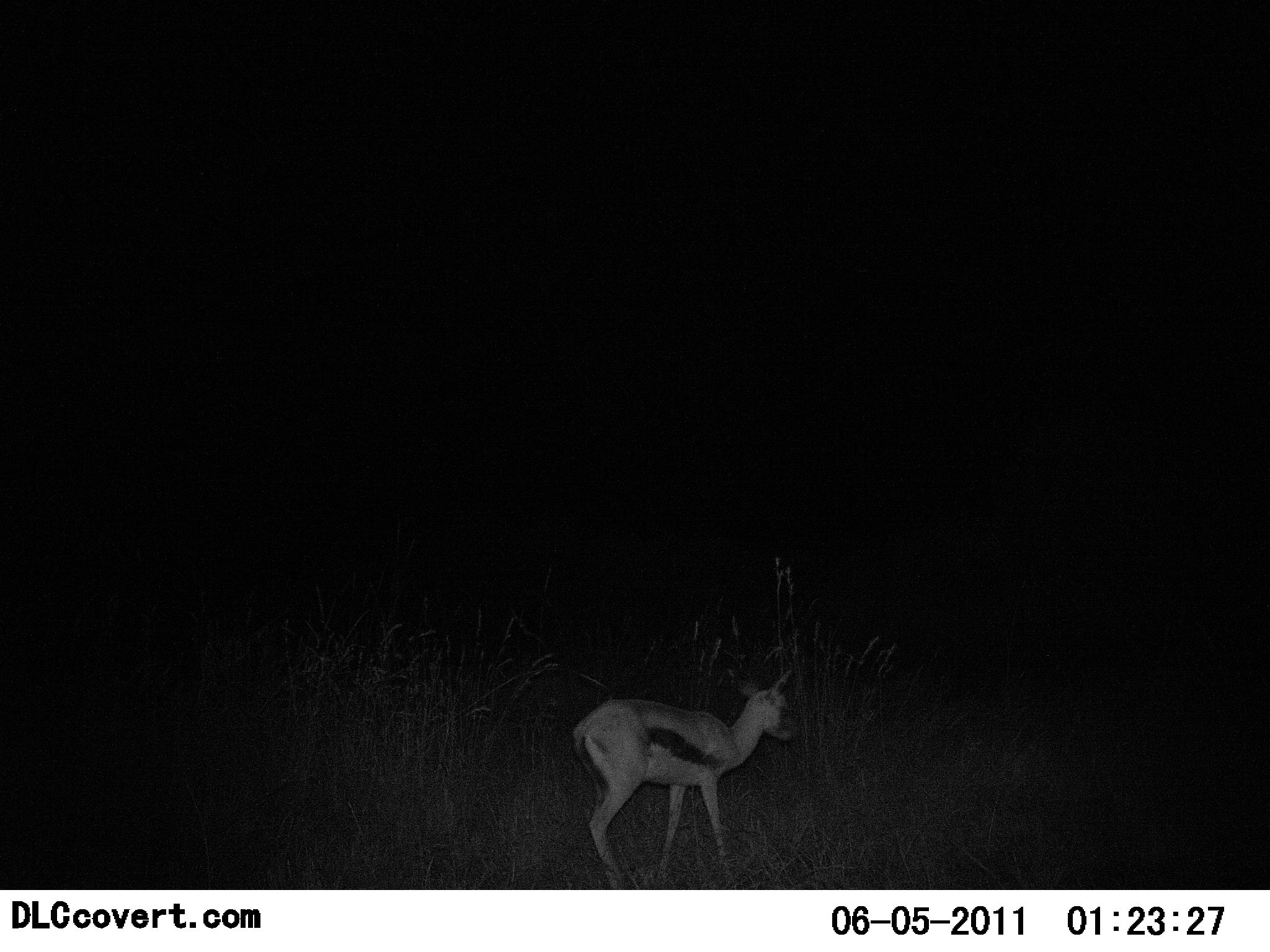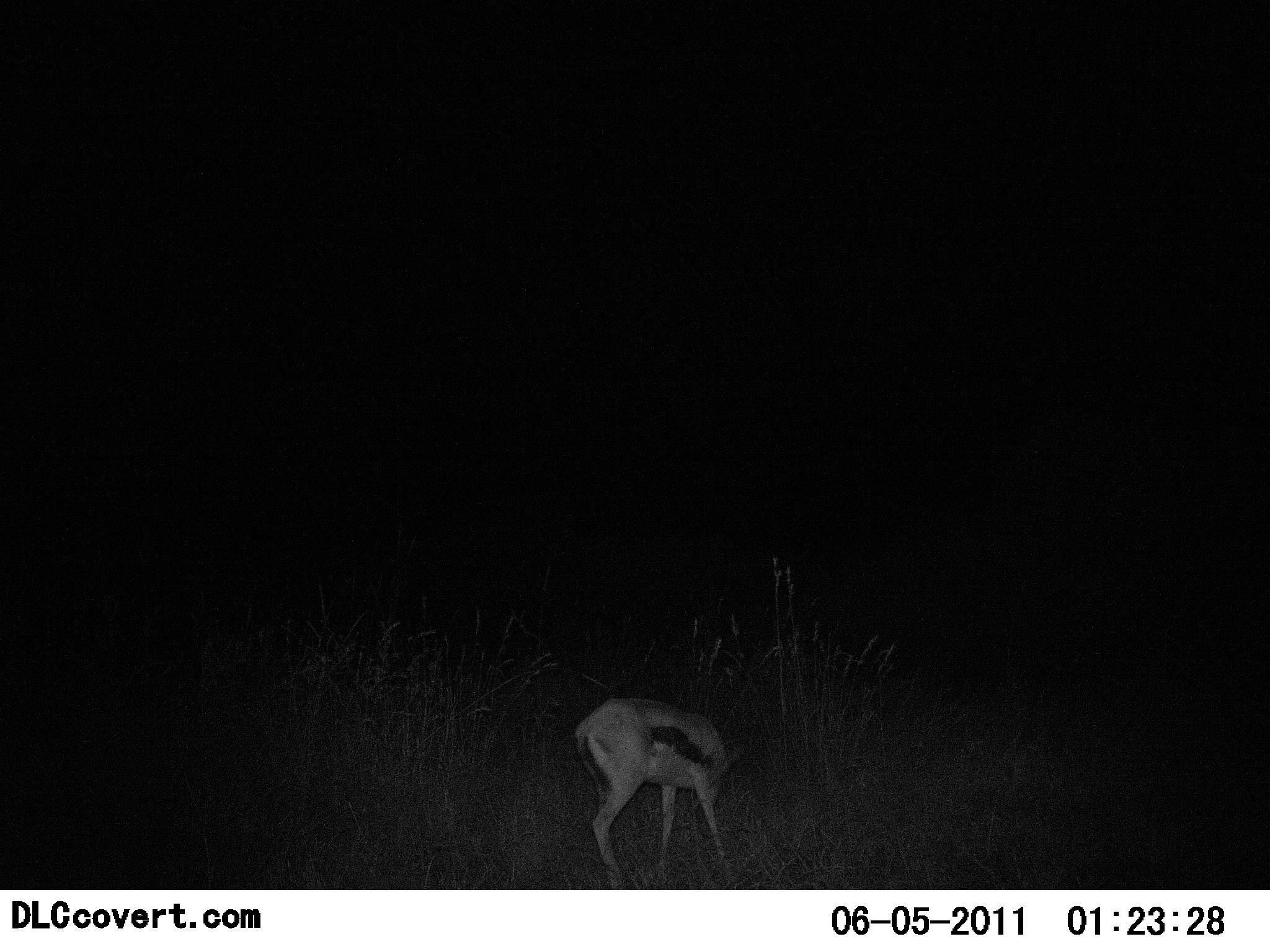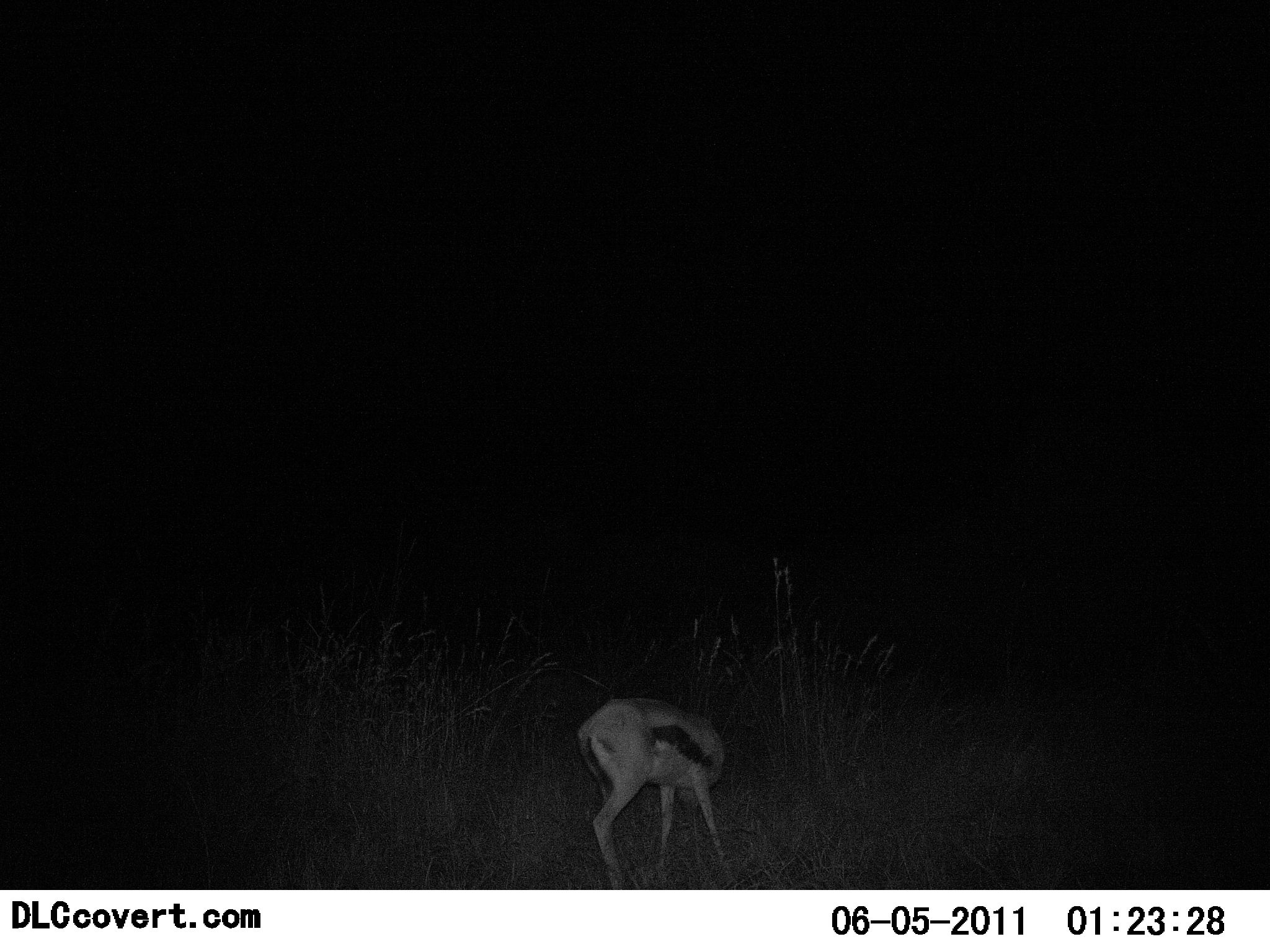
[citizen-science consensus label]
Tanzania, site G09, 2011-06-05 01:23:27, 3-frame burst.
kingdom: Animalia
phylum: Chordata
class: Mammalia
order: Artiodactyla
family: Bovidae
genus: Eudorcas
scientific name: Eudorcas thomsonii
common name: thomson's gazelle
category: gazellethomsons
Gazellethomsons (thomson's gazelle) (Eudorcas thomsonii), count 1. Behavior (volunteer vote fractions): standing 54%, resting 0%, moving 15%, interacting 0%. Young present (vote fraction): 8%. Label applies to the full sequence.